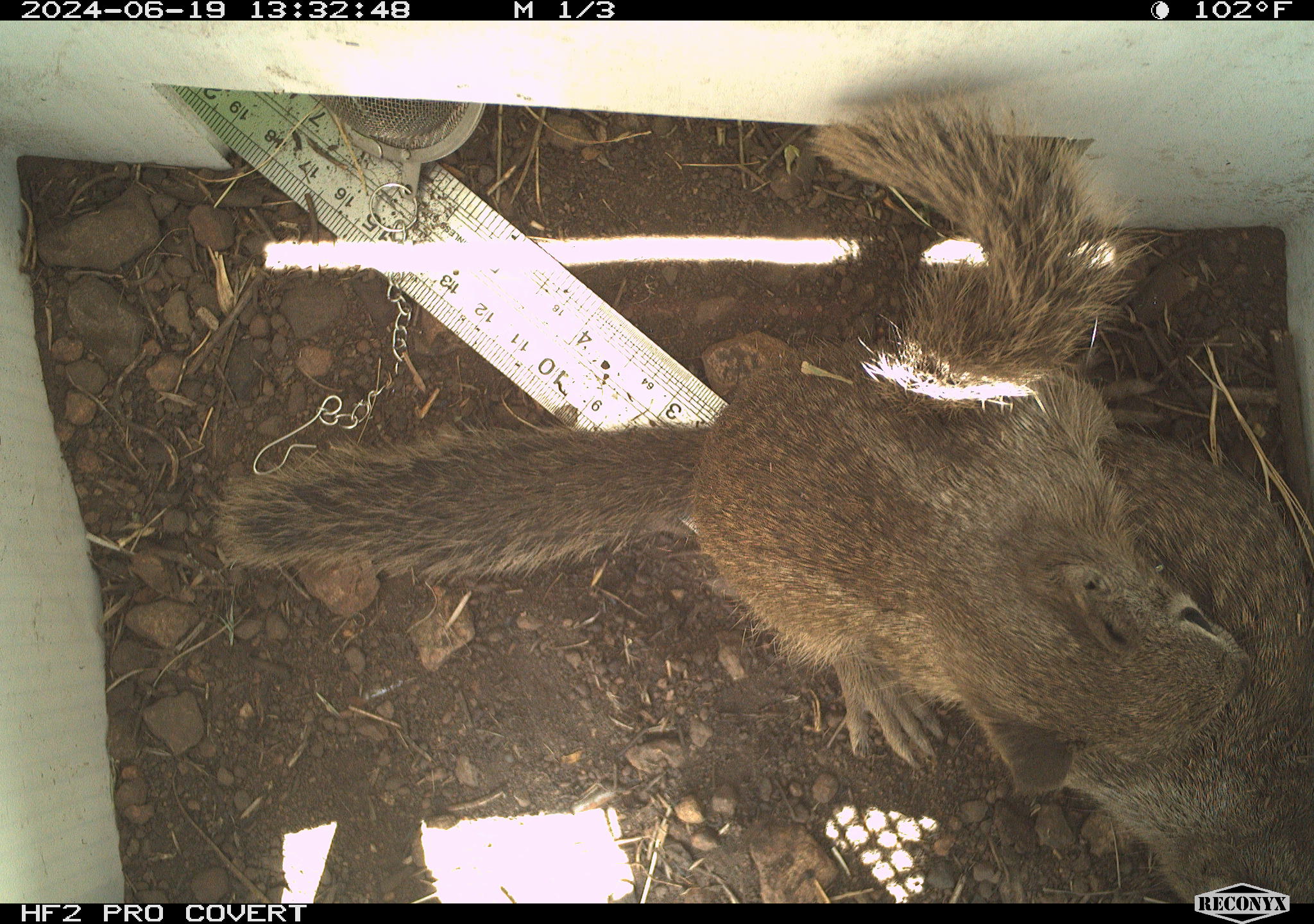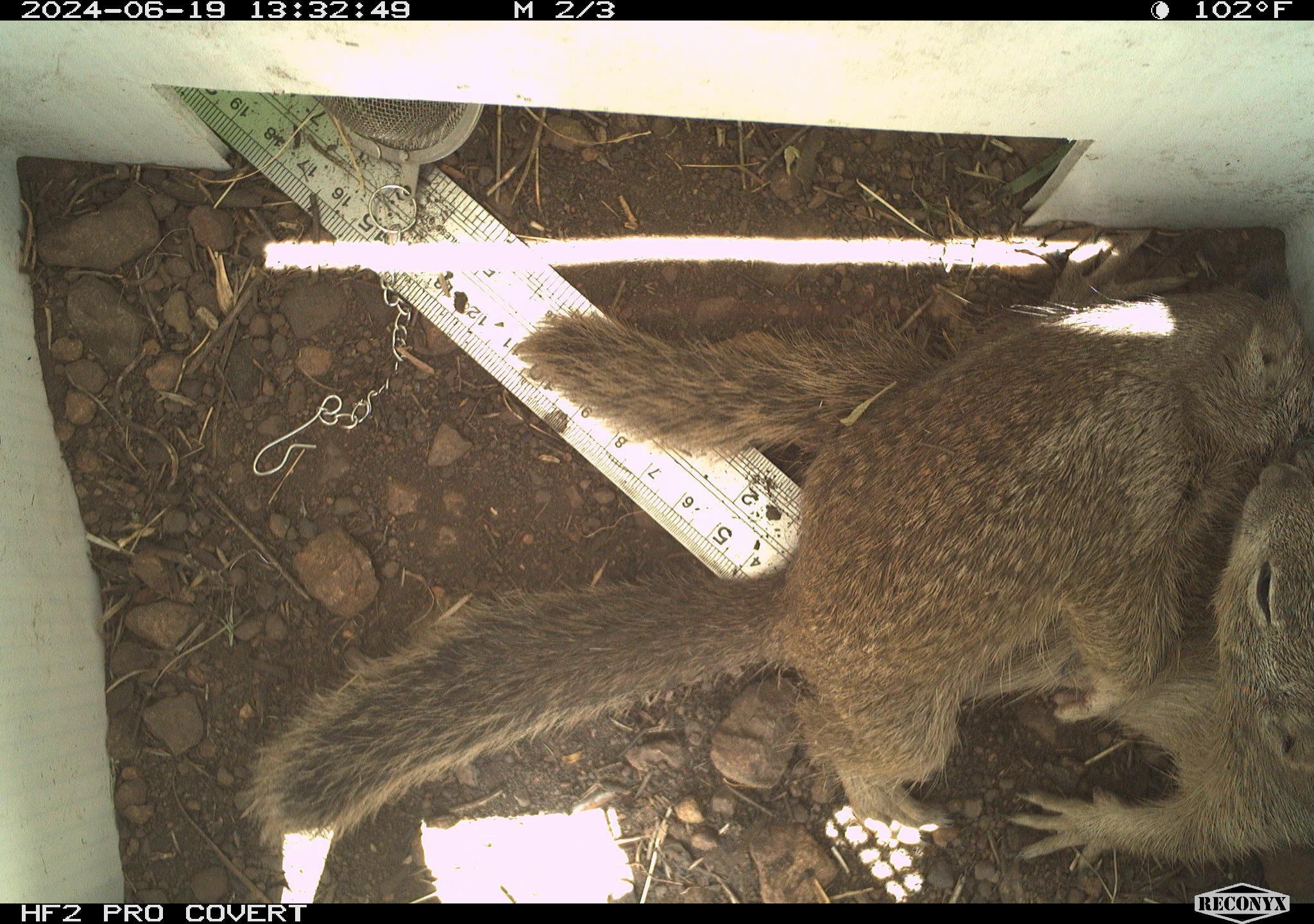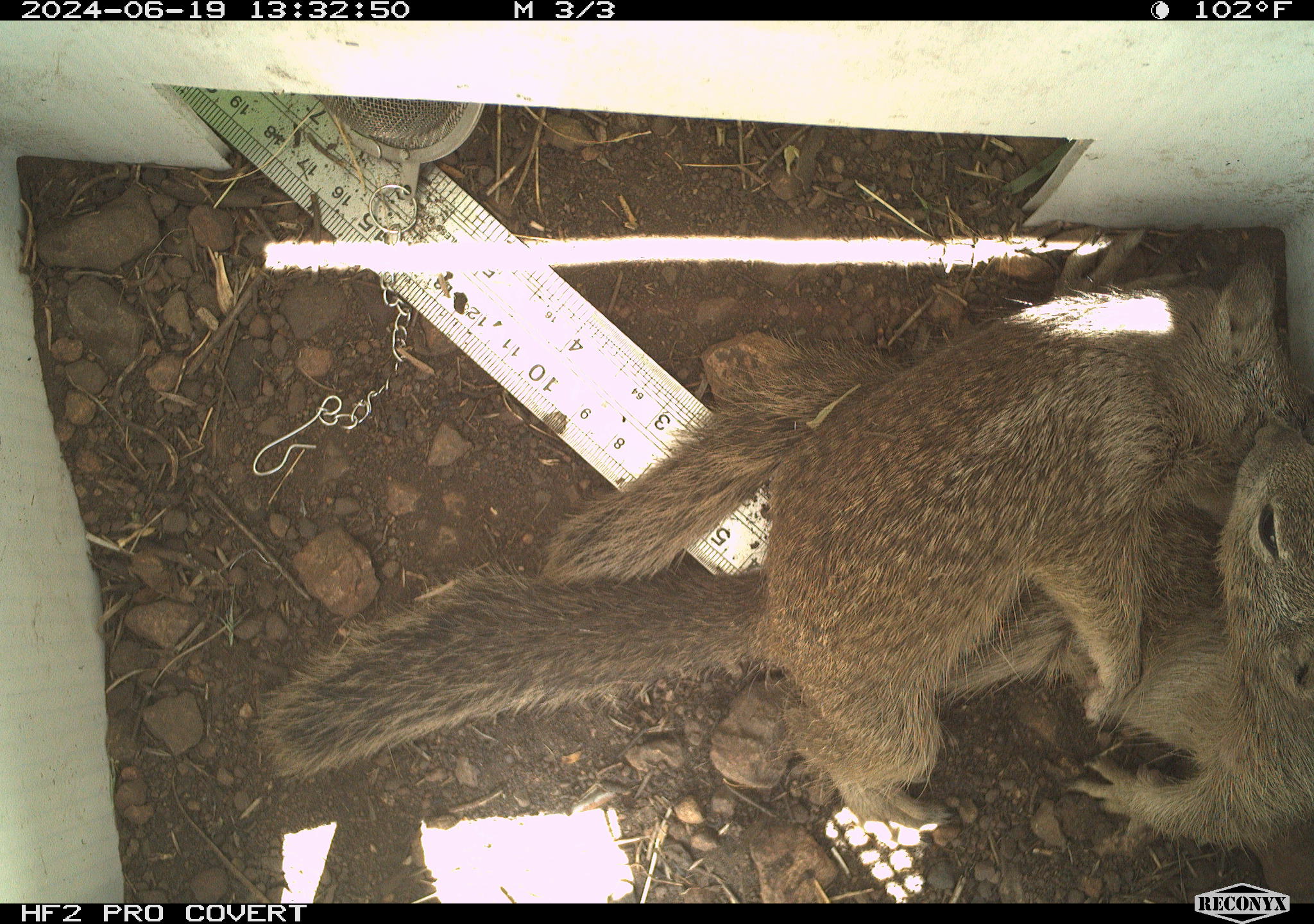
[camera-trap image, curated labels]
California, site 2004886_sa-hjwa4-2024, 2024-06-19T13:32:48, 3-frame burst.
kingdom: Animalia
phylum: Chordata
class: Mammalia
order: Rodentia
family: Sciuridae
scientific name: Sciuridae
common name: squirrels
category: sciuridae family